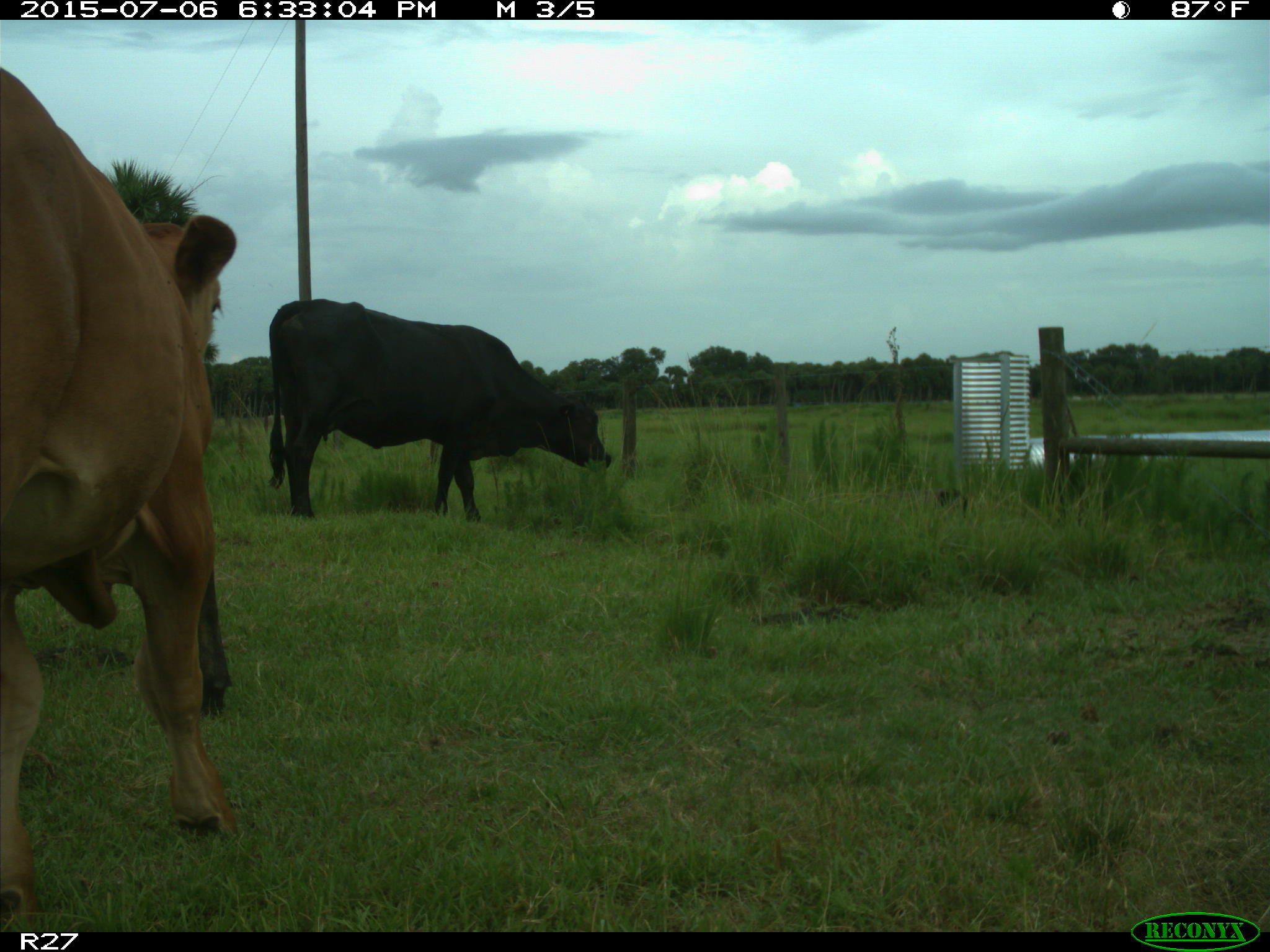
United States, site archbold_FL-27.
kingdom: Animalia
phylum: Chordata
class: Mammalia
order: Artiodactyla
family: Bovidae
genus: Bos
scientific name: Bos taurus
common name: domestic cow